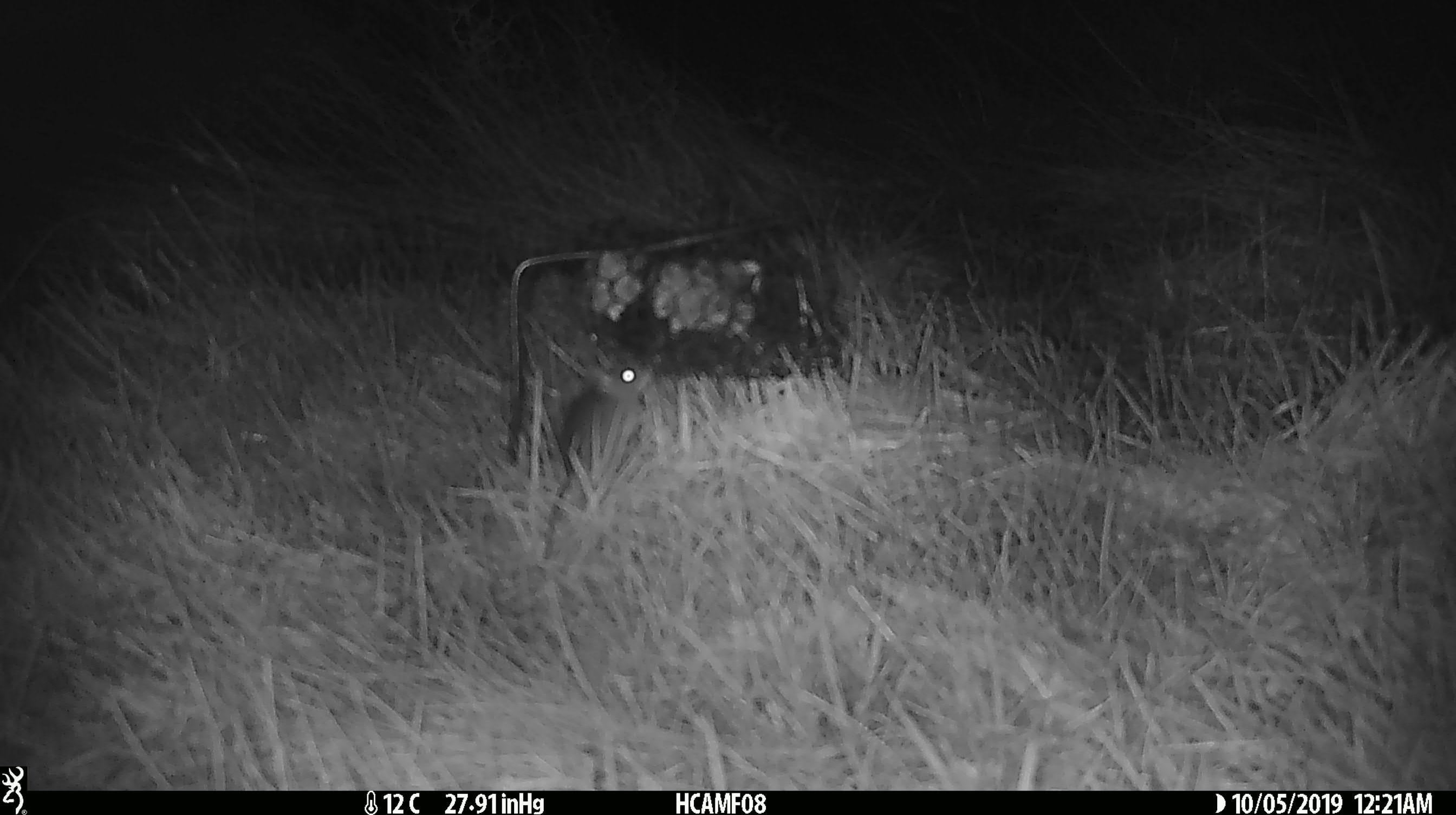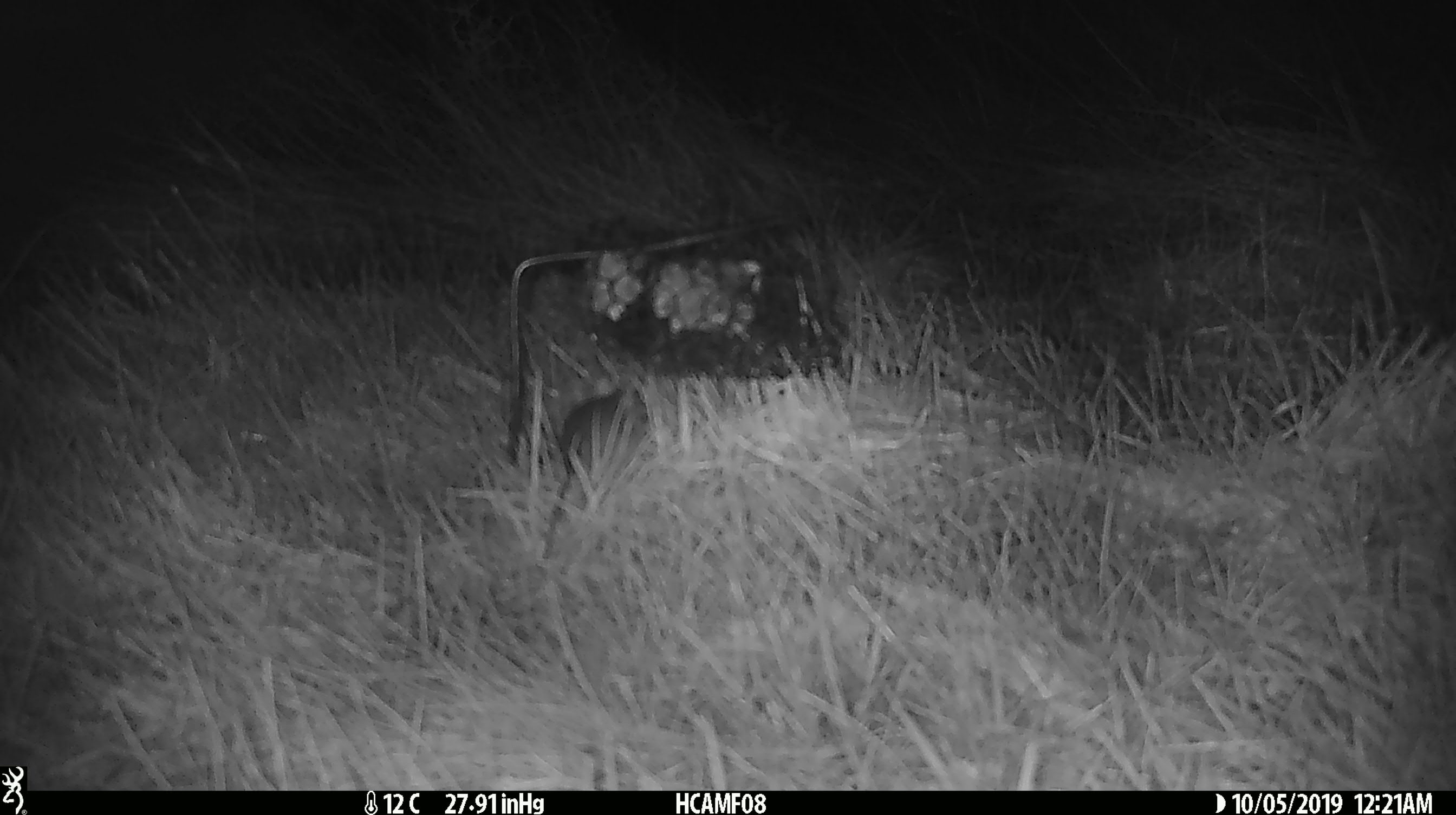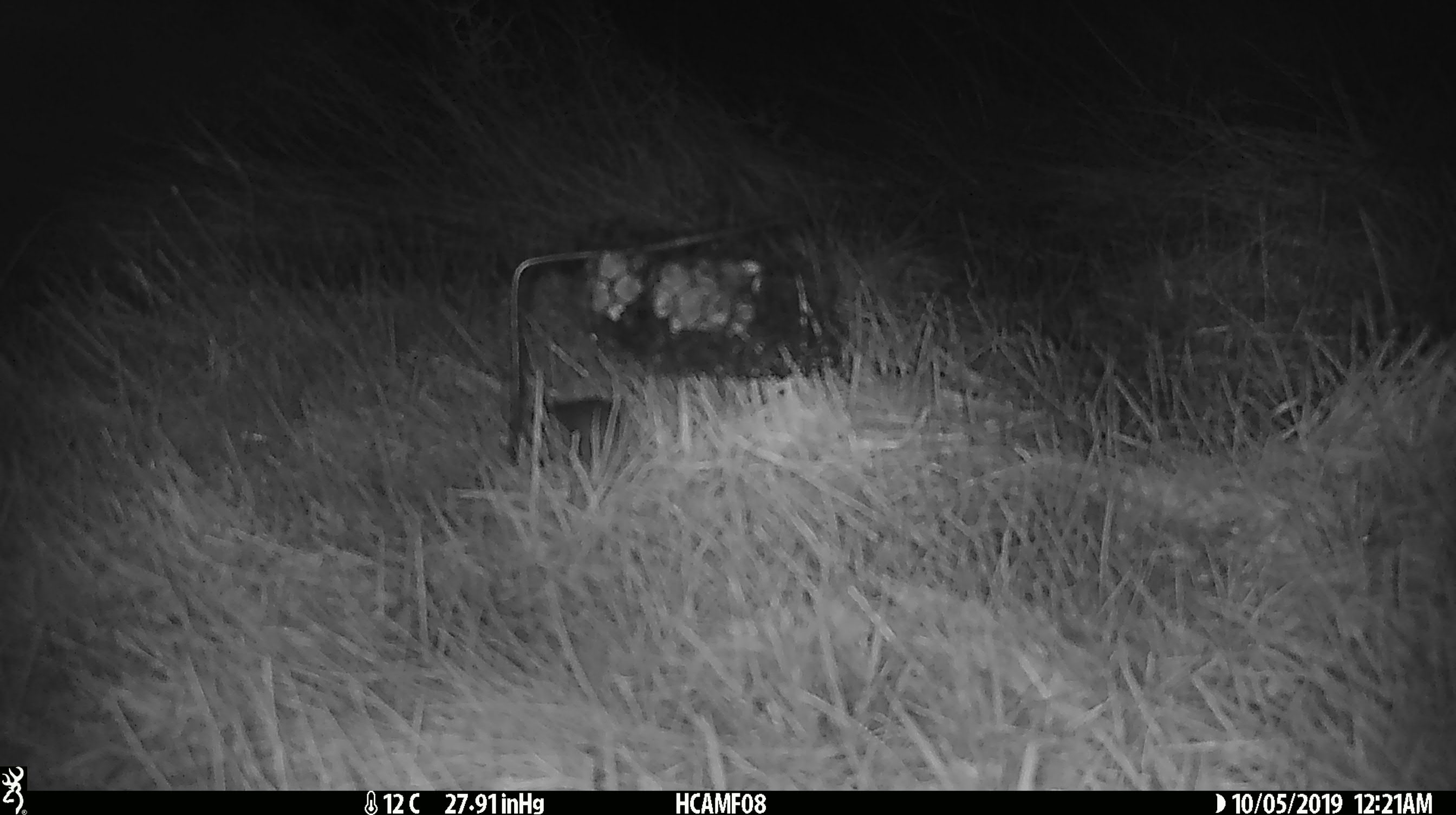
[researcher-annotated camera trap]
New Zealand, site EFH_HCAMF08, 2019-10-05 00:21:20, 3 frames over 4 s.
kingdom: Animalia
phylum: Chordata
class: Mammalia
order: Rodentia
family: Muridae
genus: Mus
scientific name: Mus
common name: mouse